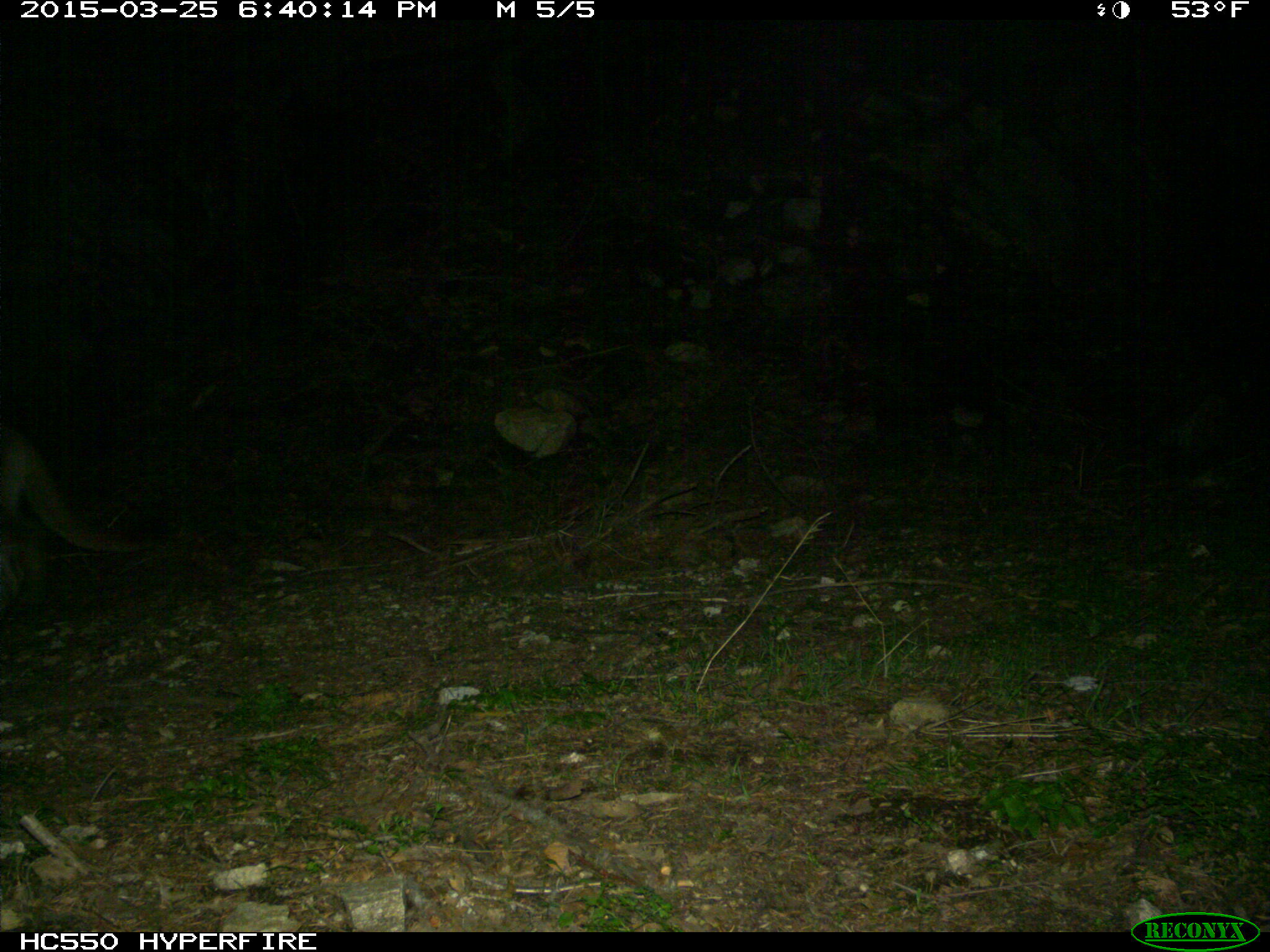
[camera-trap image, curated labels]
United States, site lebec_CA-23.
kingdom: Animalia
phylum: Chordata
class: Mammalia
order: Carnivora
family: Felidae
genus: Puma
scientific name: Puma concolor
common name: mountain lion